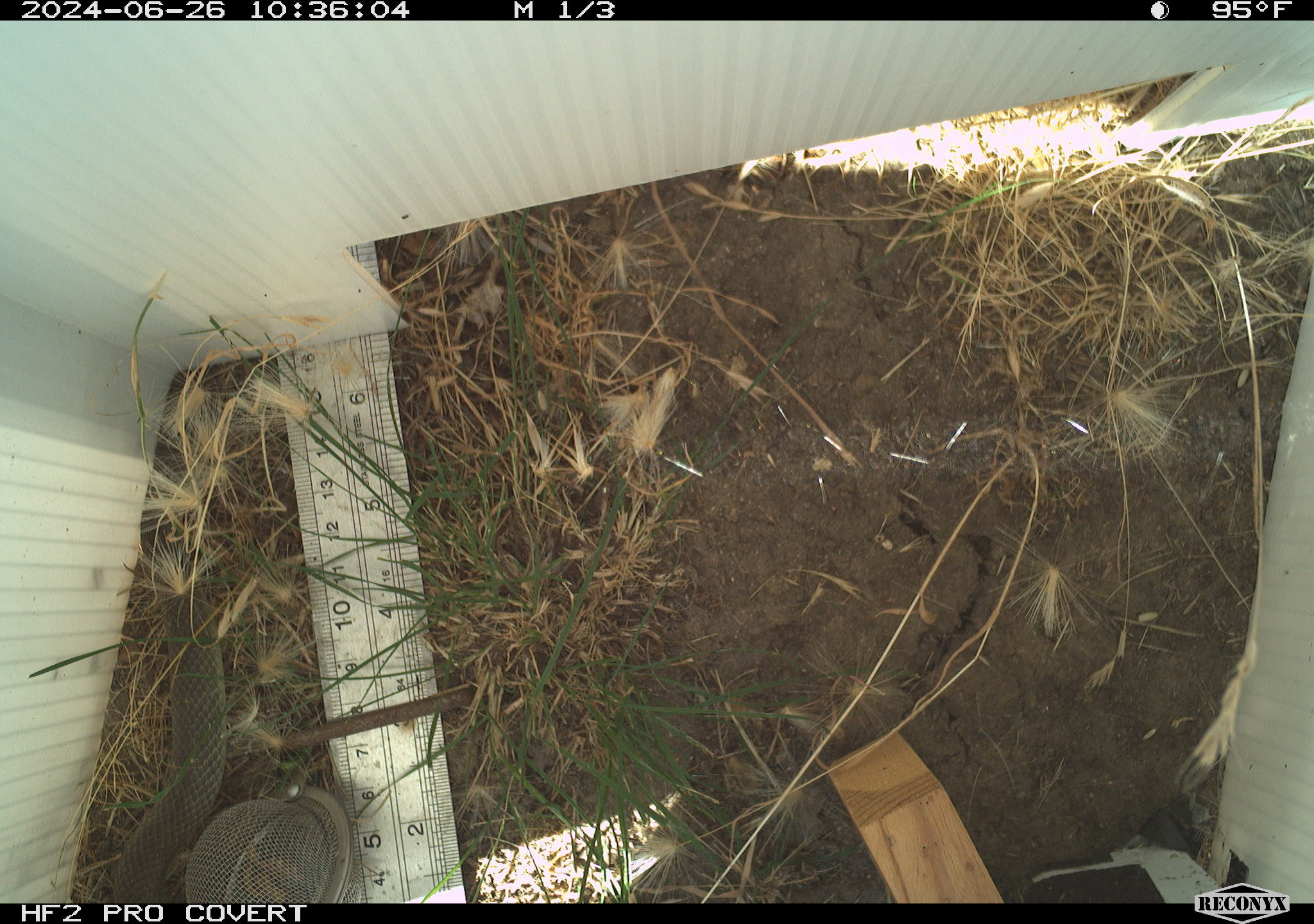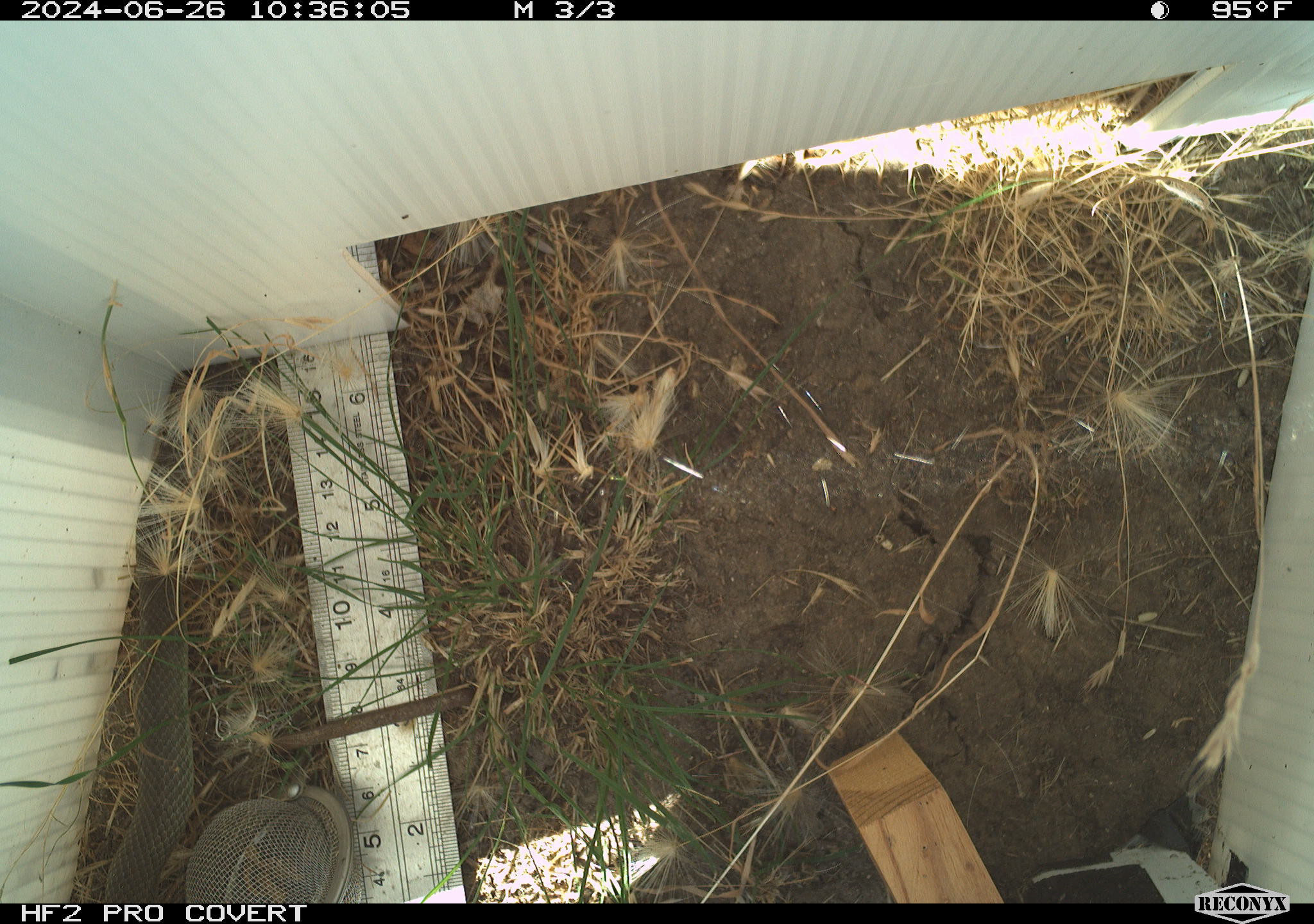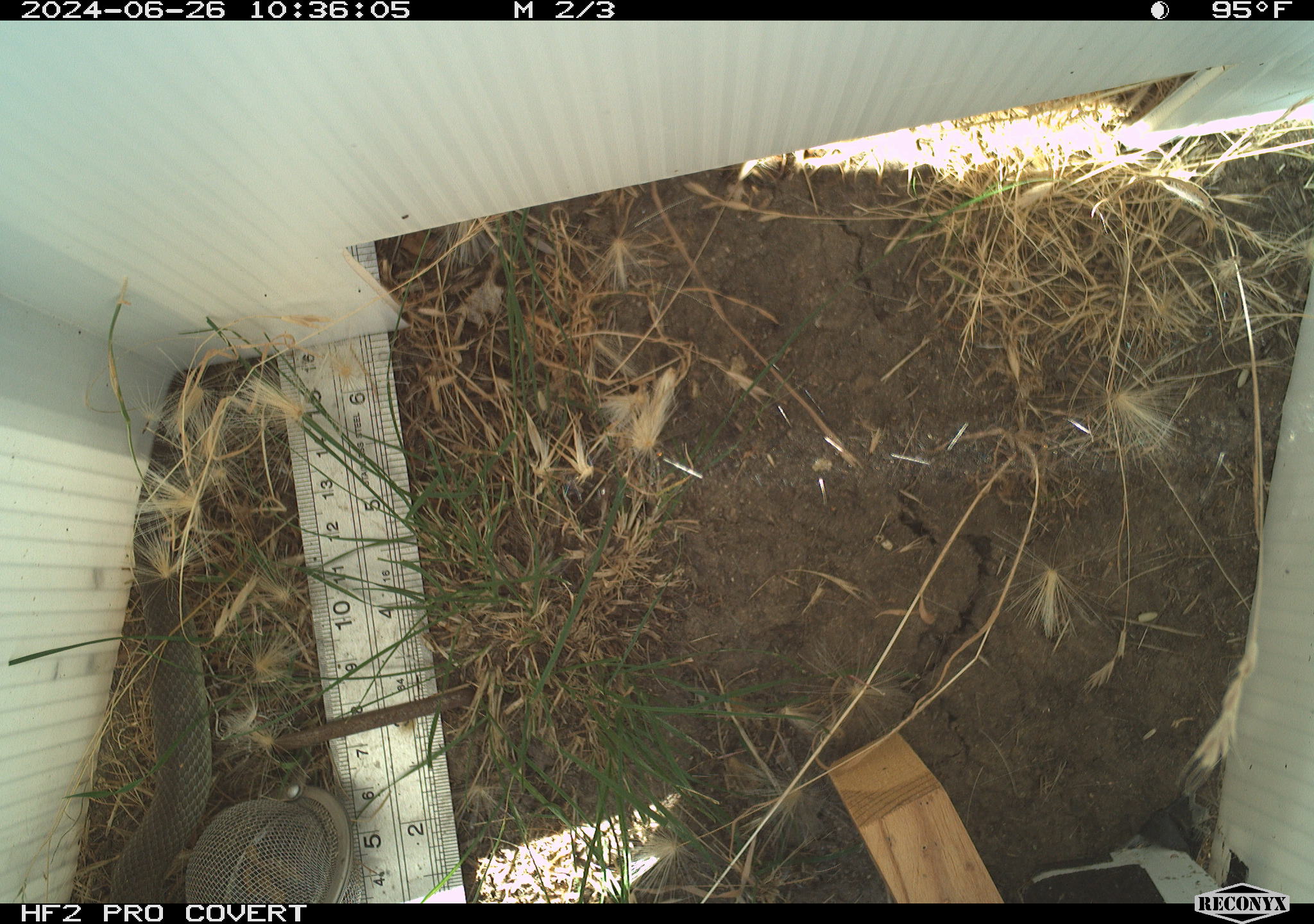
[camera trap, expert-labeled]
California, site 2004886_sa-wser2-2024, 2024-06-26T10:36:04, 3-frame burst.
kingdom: Animalia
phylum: Chordata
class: Reptilia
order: Squamata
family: Colubridae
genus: Coluber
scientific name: Coluber constrictor mormon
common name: western yellow-bellied racer